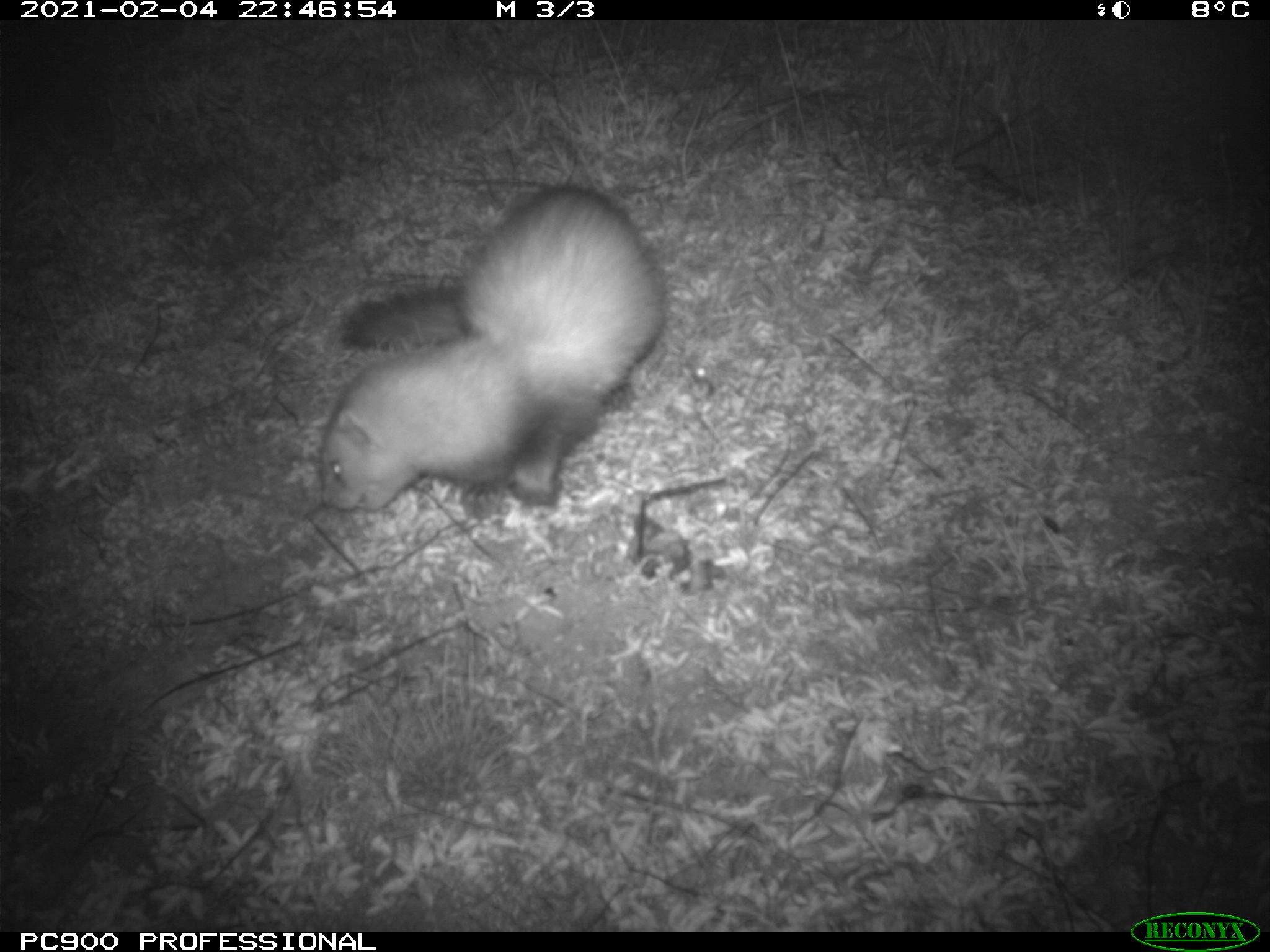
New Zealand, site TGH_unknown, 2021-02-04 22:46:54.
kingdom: Animalia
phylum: Chordata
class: Mammalia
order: Carnivora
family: Mustelidae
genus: Mustela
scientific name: Mustela furo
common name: ferret